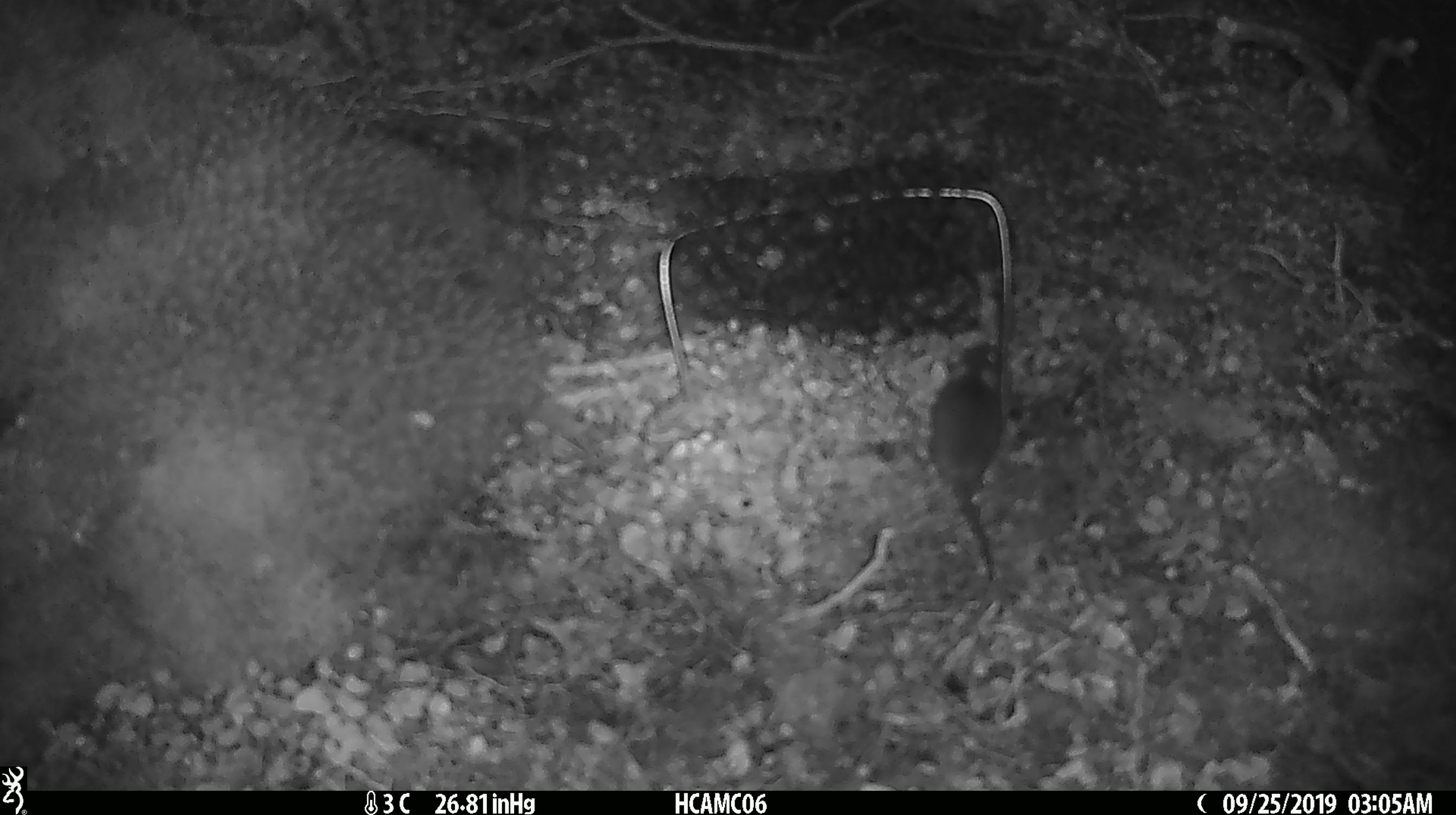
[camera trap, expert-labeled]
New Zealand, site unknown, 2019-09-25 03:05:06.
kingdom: Animalia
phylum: Chordata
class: Mammalia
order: Rodentia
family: Muridae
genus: Mus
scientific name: Mus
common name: mouse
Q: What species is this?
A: Mouse (Mus).